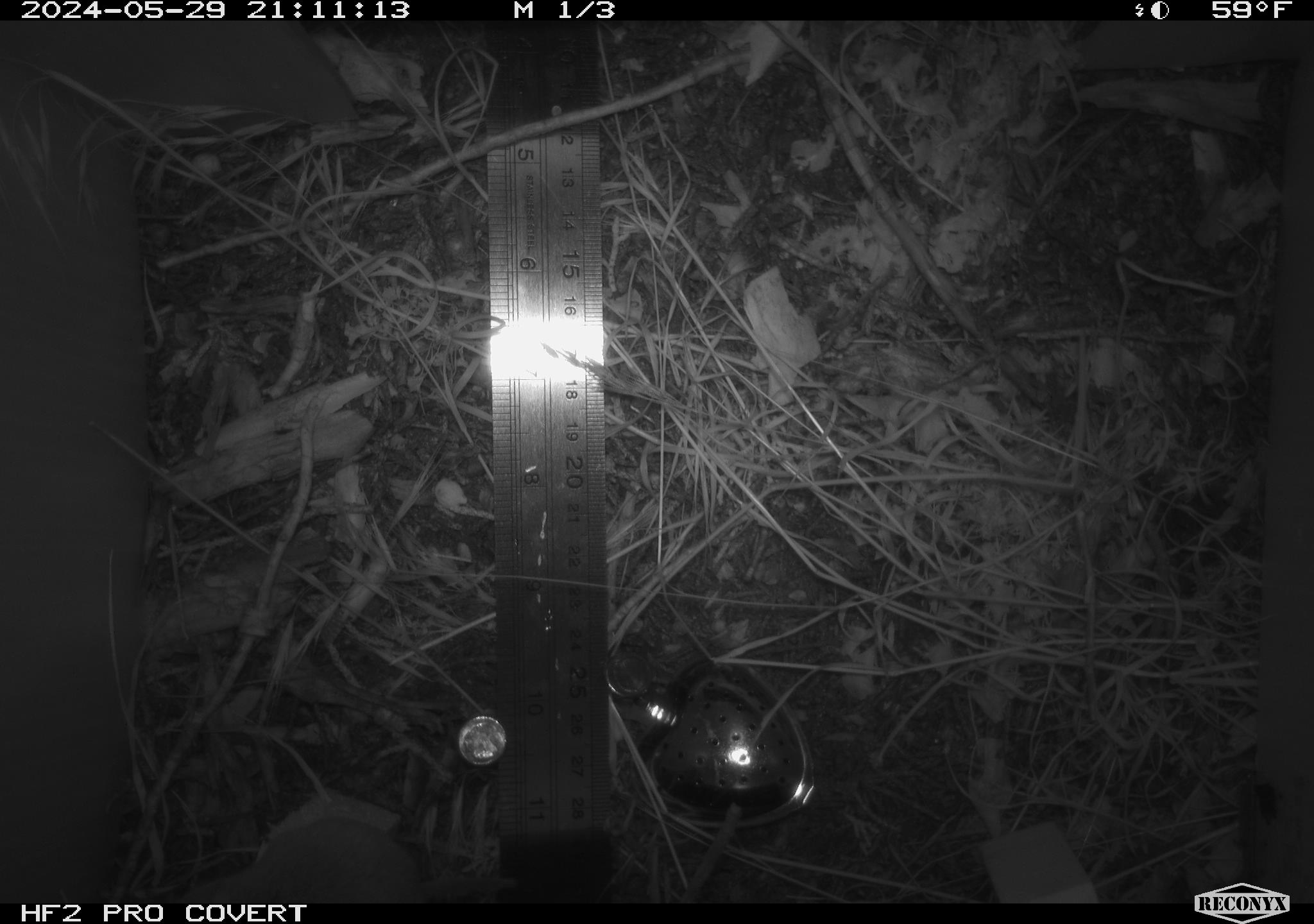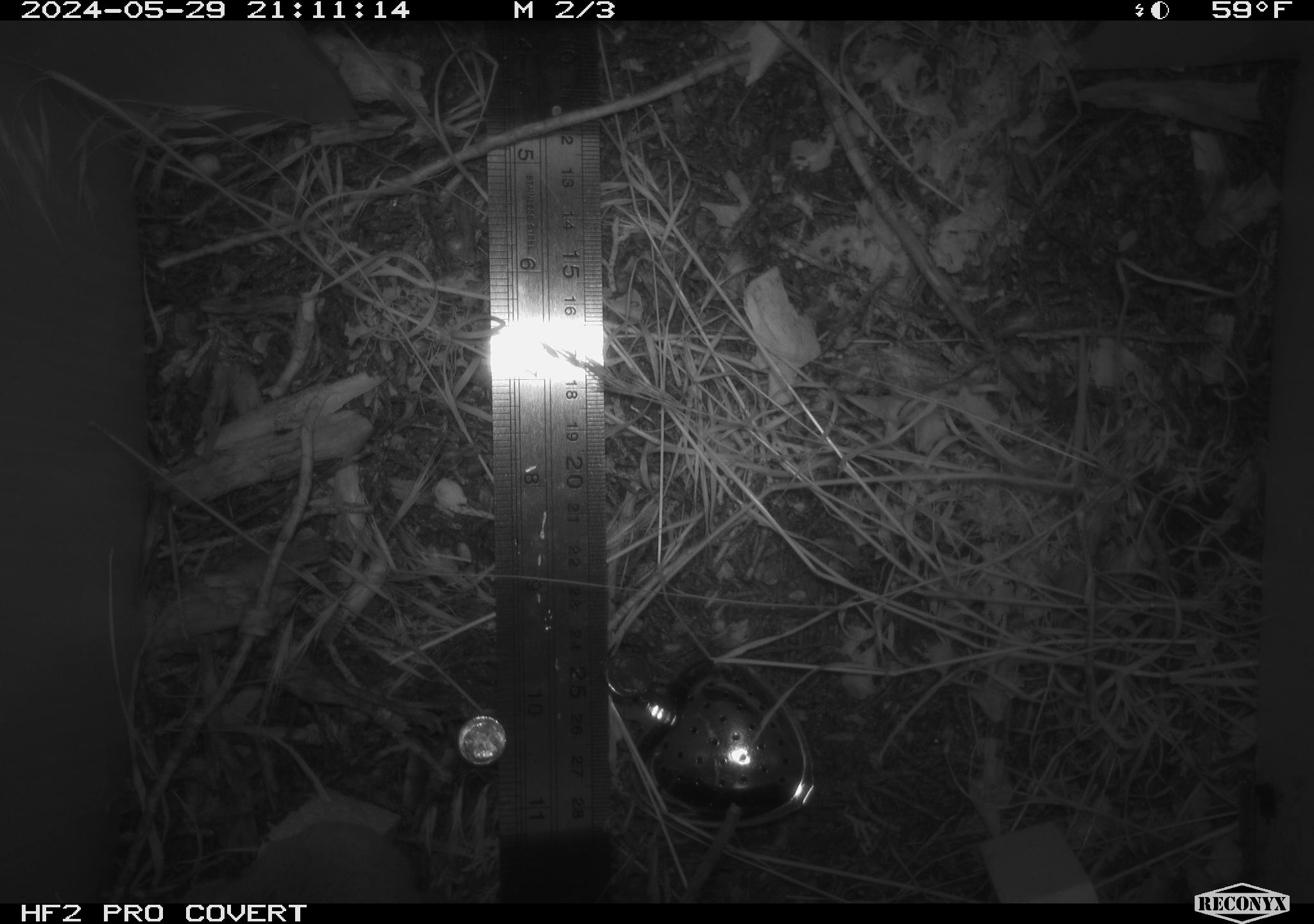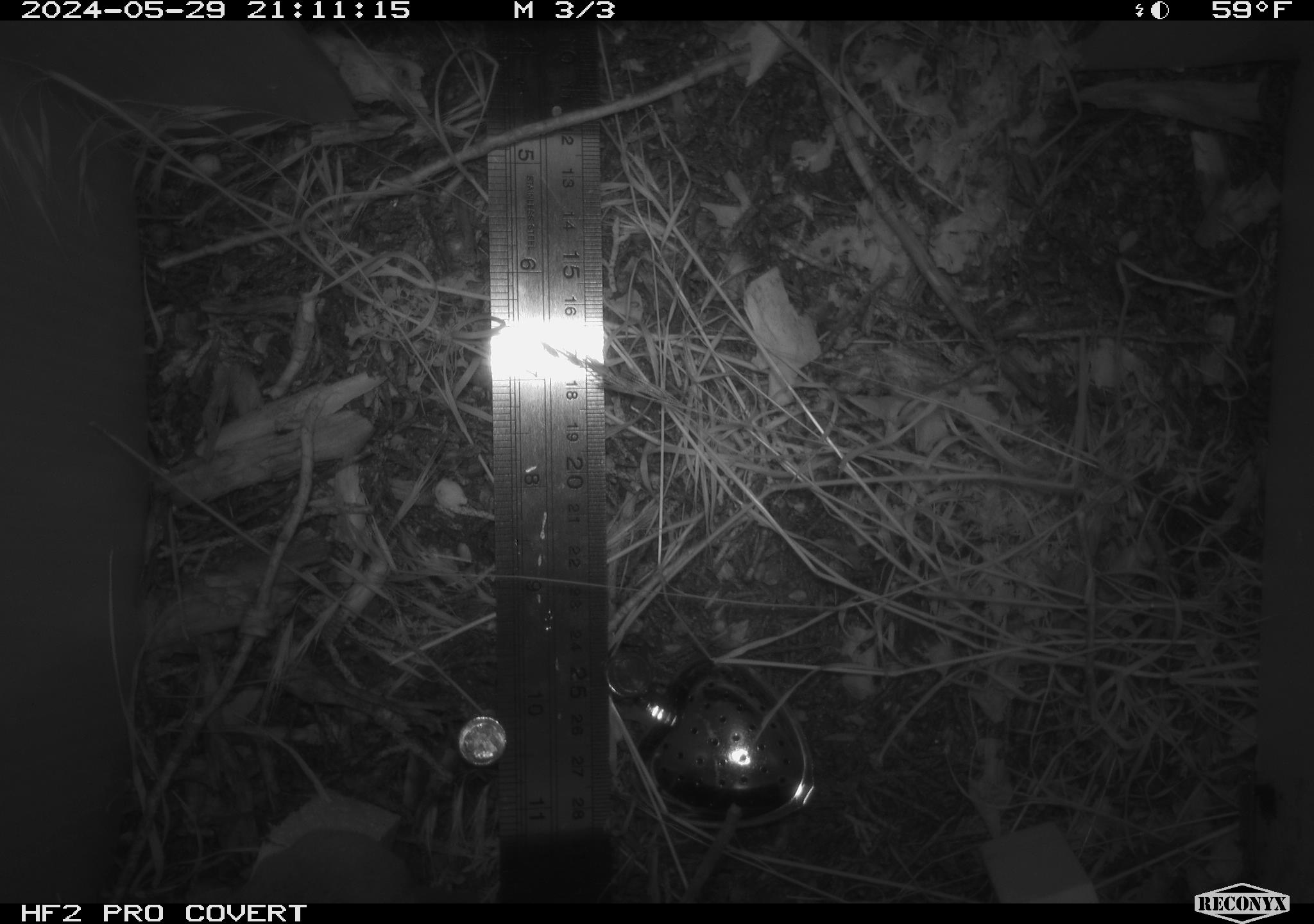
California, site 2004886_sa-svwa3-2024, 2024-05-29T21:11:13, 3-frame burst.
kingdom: Animalia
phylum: Chordata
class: Mammalia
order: Rodentia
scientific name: Rodentia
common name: mouse species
Mouse species (Rodentia).